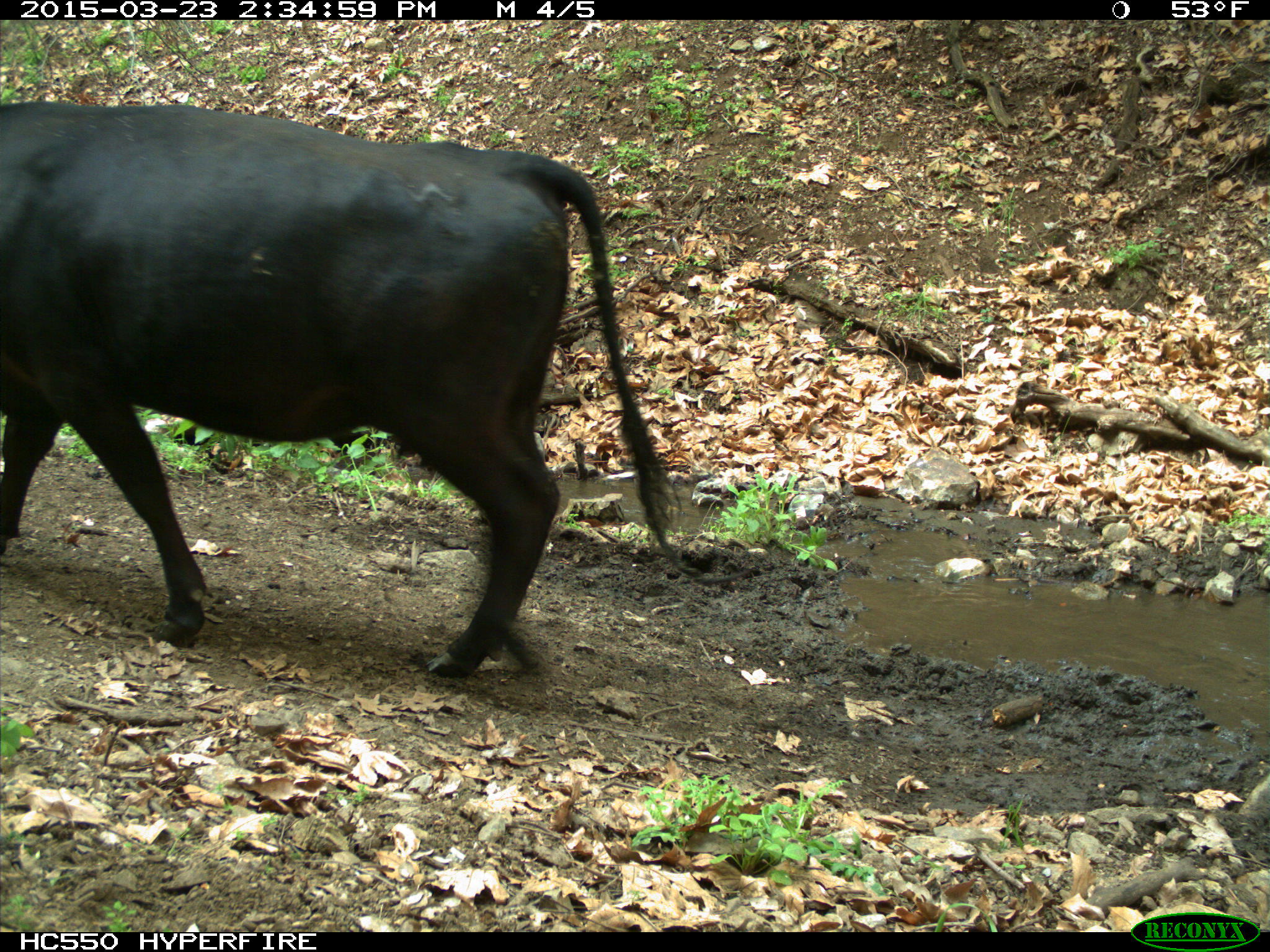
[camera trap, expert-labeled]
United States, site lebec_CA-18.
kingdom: Animalia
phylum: Chordata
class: Mammalia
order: Artiodactyla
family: Bovidae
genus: Bos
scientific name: Bos taurus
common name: domestic cow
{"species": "Bos taurus (domestic cow)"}